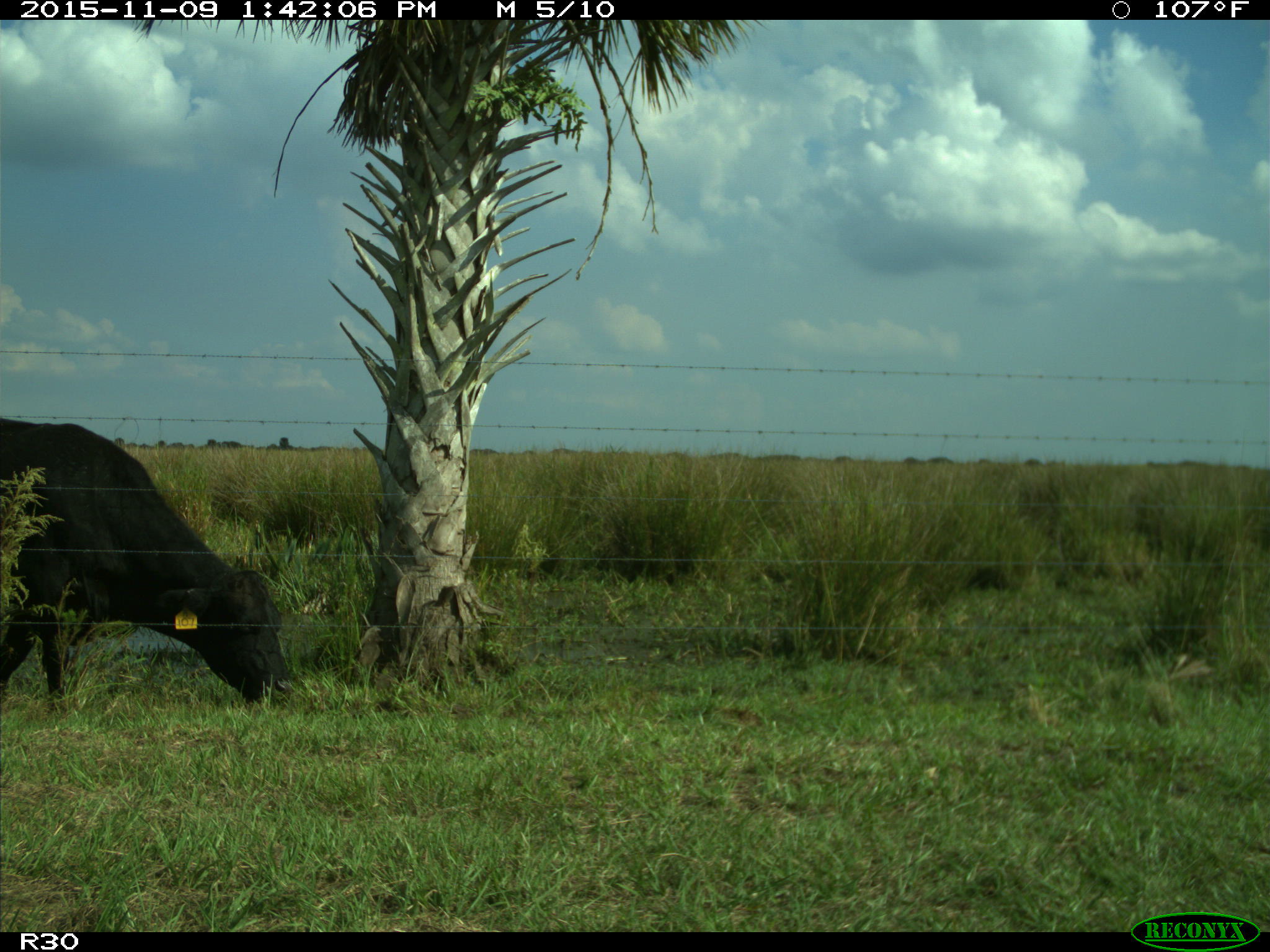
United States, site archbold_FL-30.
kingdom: Animalia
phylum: Chordata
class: Mammalia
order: Artiodactyla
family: Bovidae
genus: Bos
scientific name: Bos taurus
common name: domestic cow